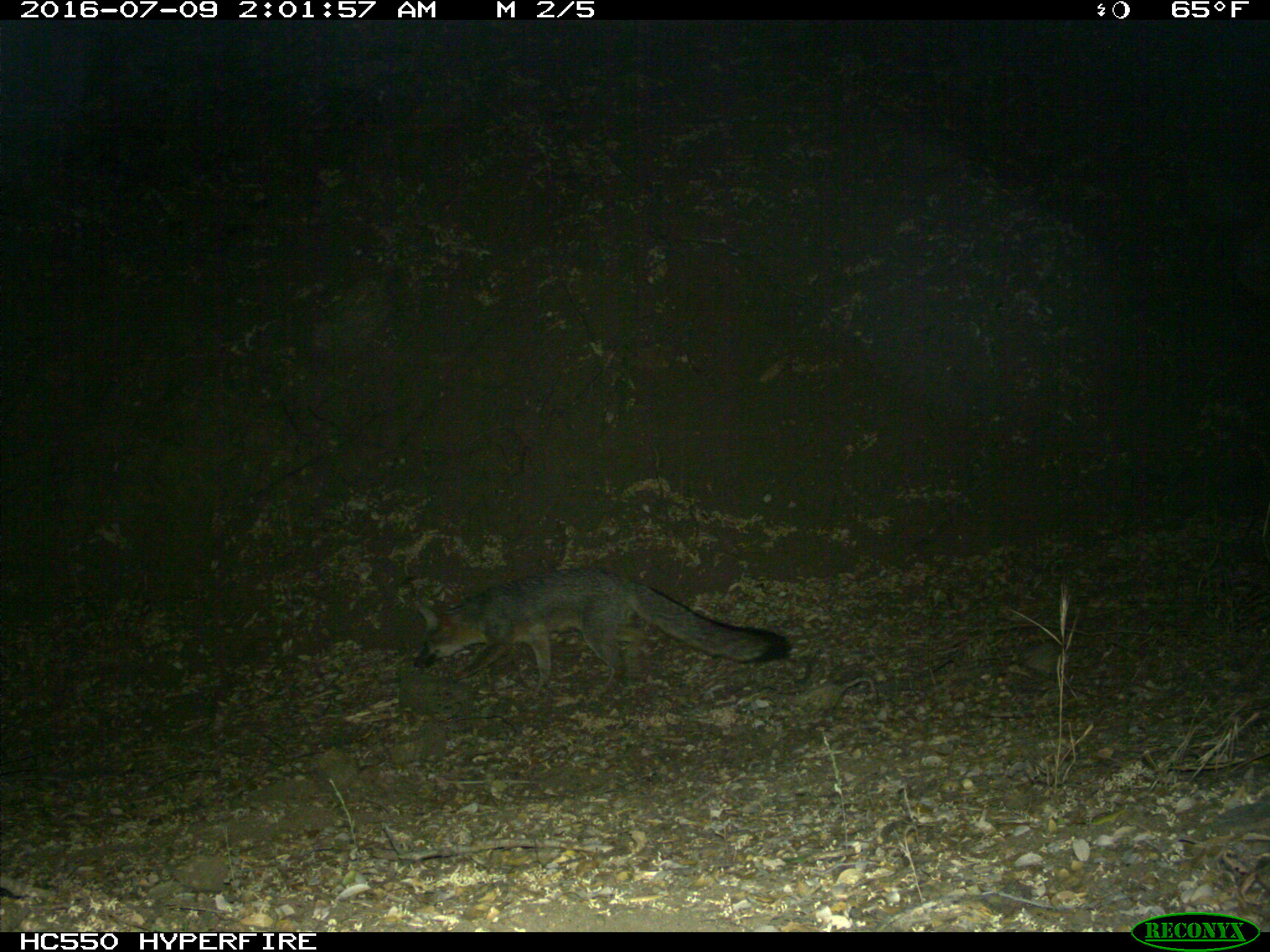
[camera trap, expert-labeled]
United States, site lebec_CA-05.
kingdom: Animalia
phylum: Chordata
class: Mammalia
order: Carnivora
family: Canidae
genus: Urocyon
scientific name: Urocyon cinereoargenteus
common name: gray fox